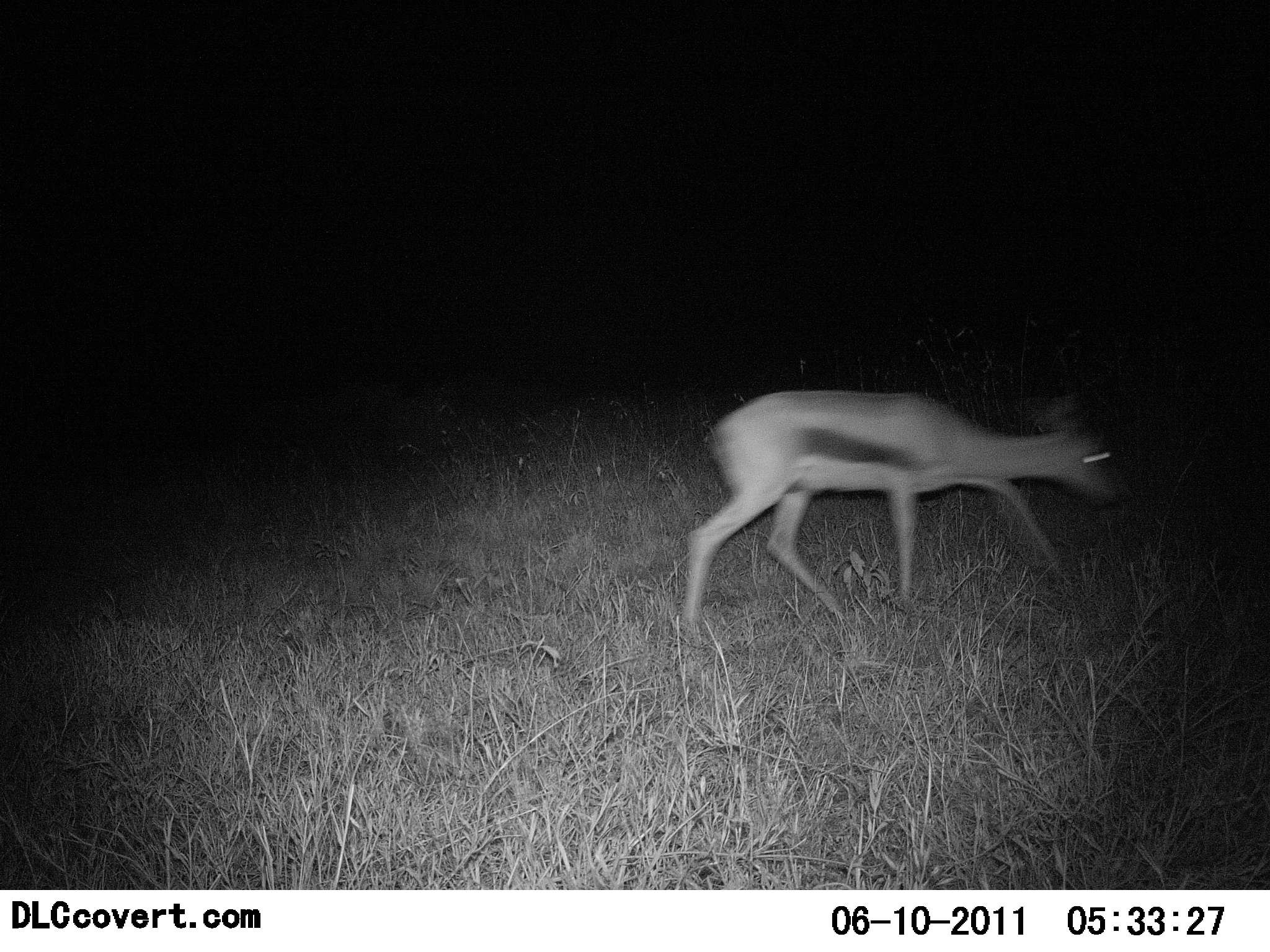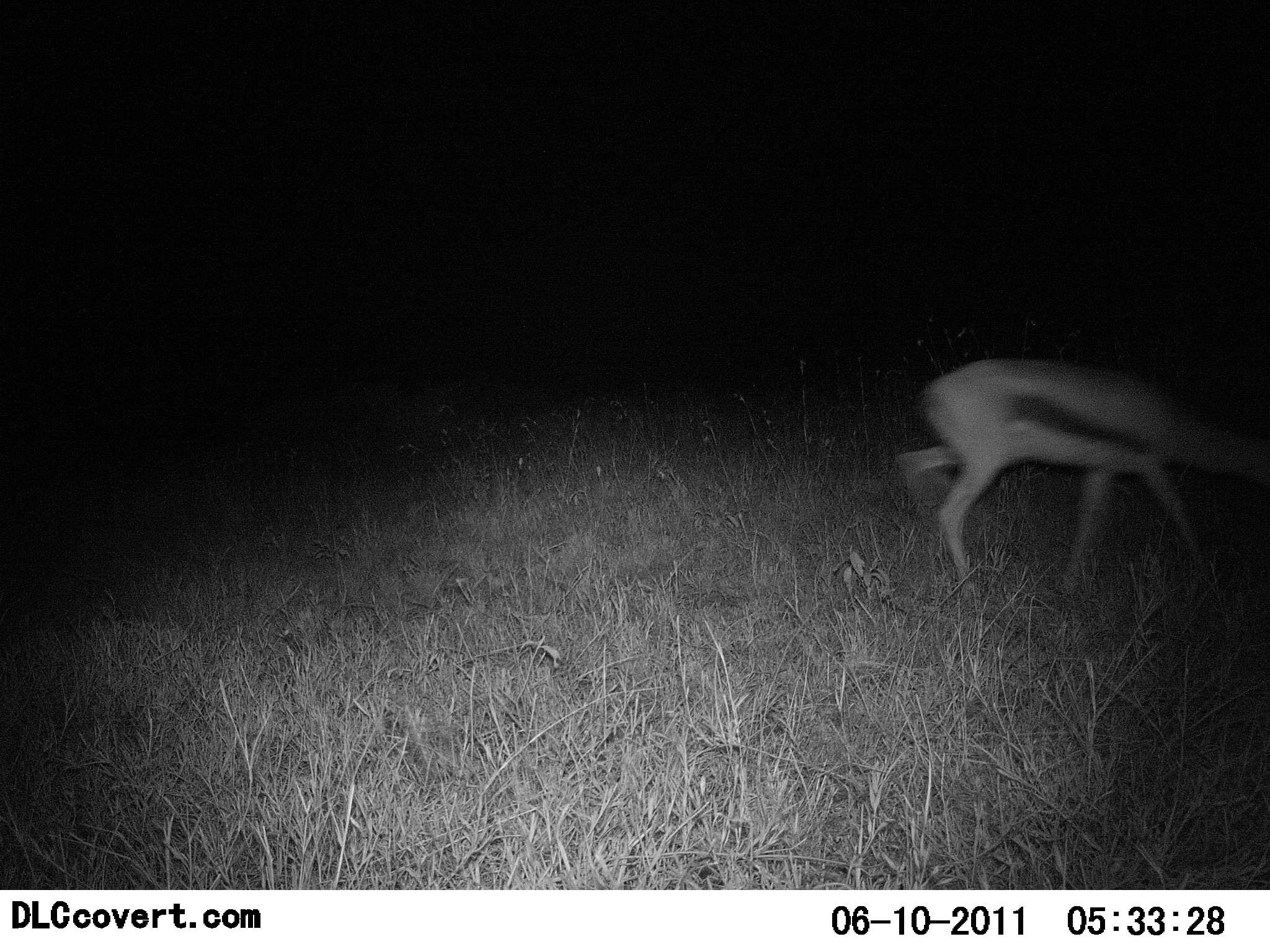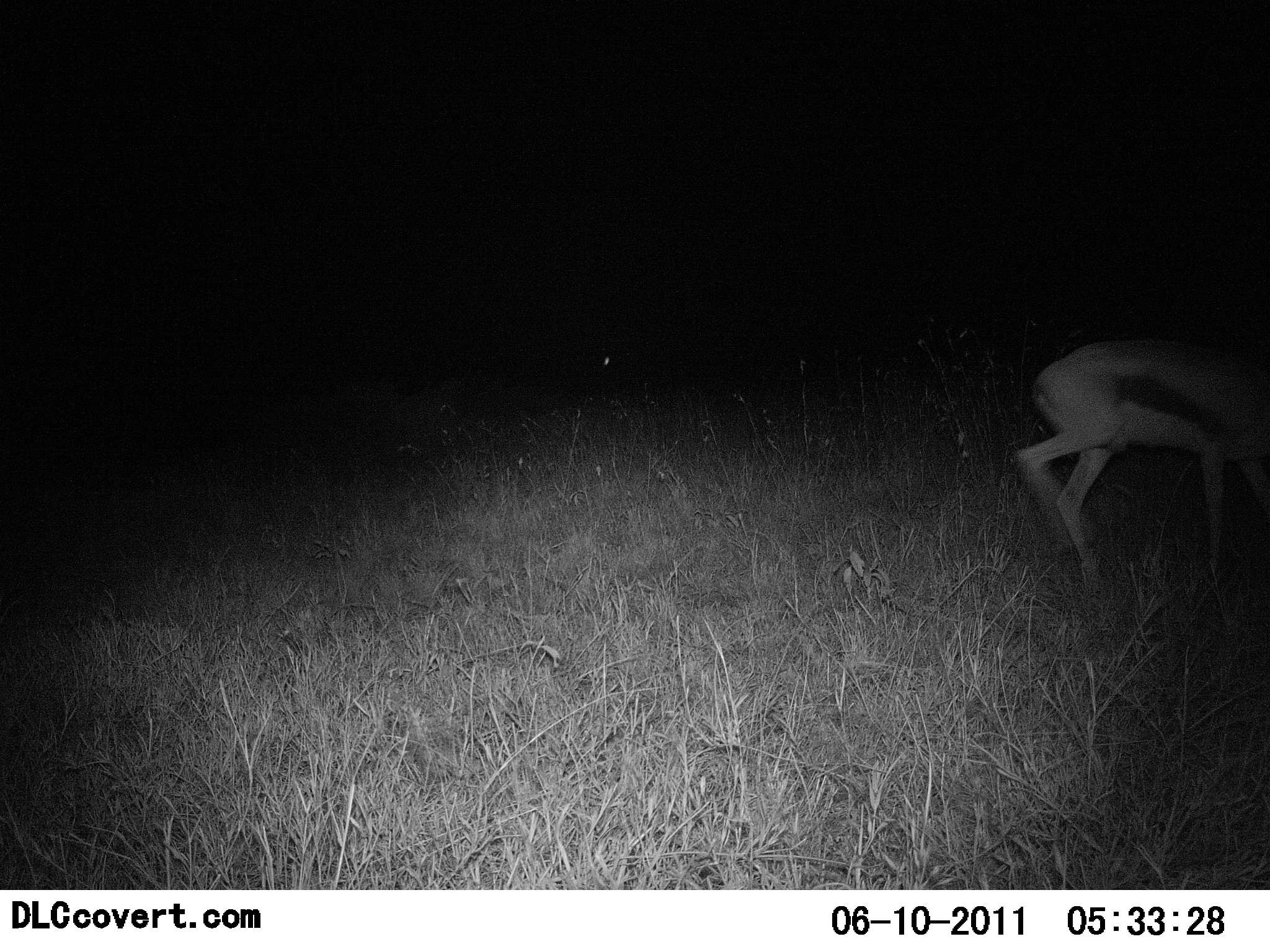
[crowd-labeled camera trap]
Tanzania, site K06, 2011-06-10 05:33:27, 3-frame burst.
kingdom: Animalia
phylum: Chordata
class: Mammalia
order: Artiodactyla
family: Bovidae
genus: Eudorcas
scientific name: Eudorcas thomsonii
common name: thomson's gazelle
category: gazellethomsons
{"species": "gazellethomsons (thomson's gazelle) (Eudorcas thomsonii)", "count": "1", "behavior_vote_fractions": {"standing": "0%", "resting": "0%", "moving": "100%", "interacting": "0%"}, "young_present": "0%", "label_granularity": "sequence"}